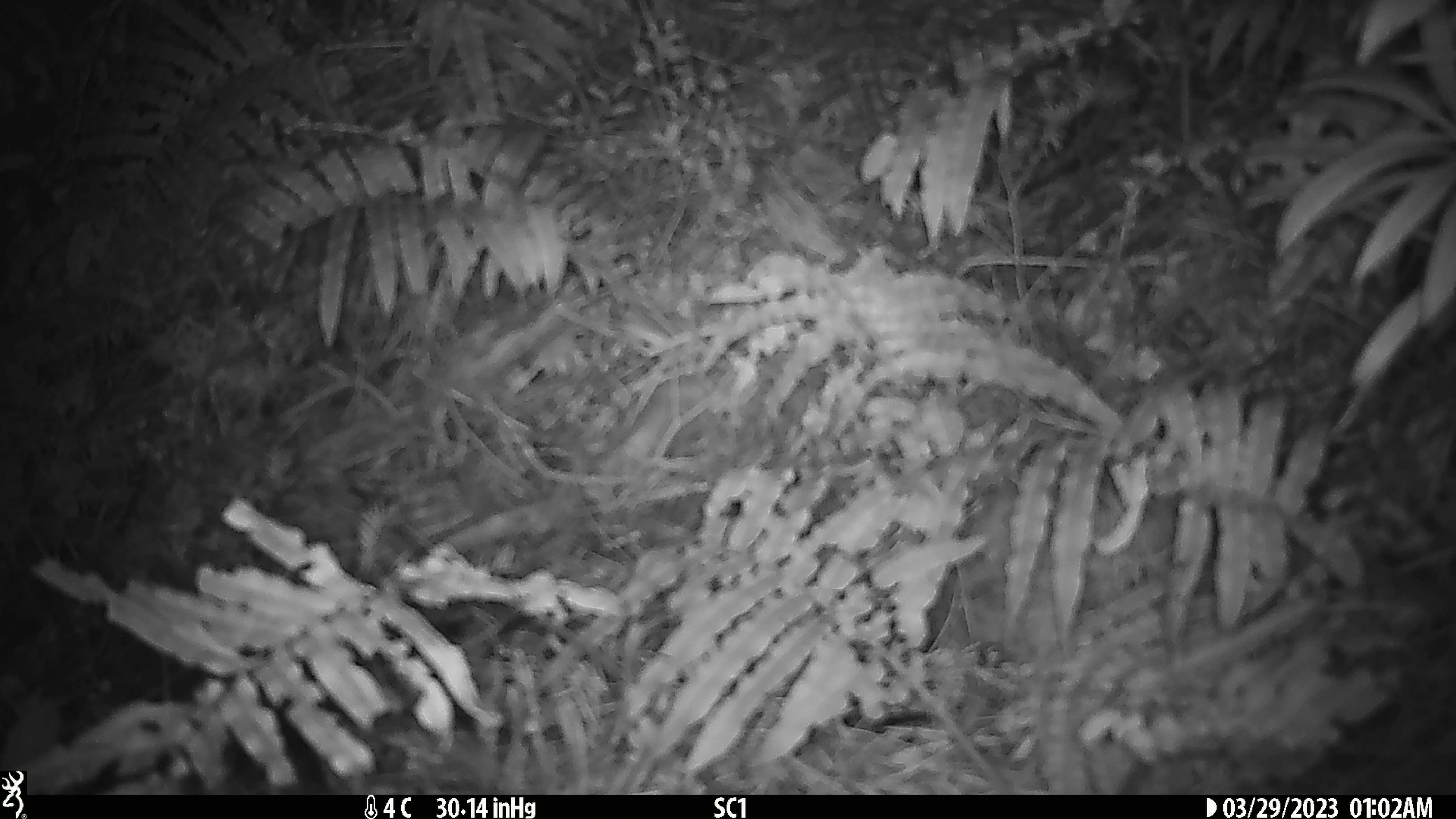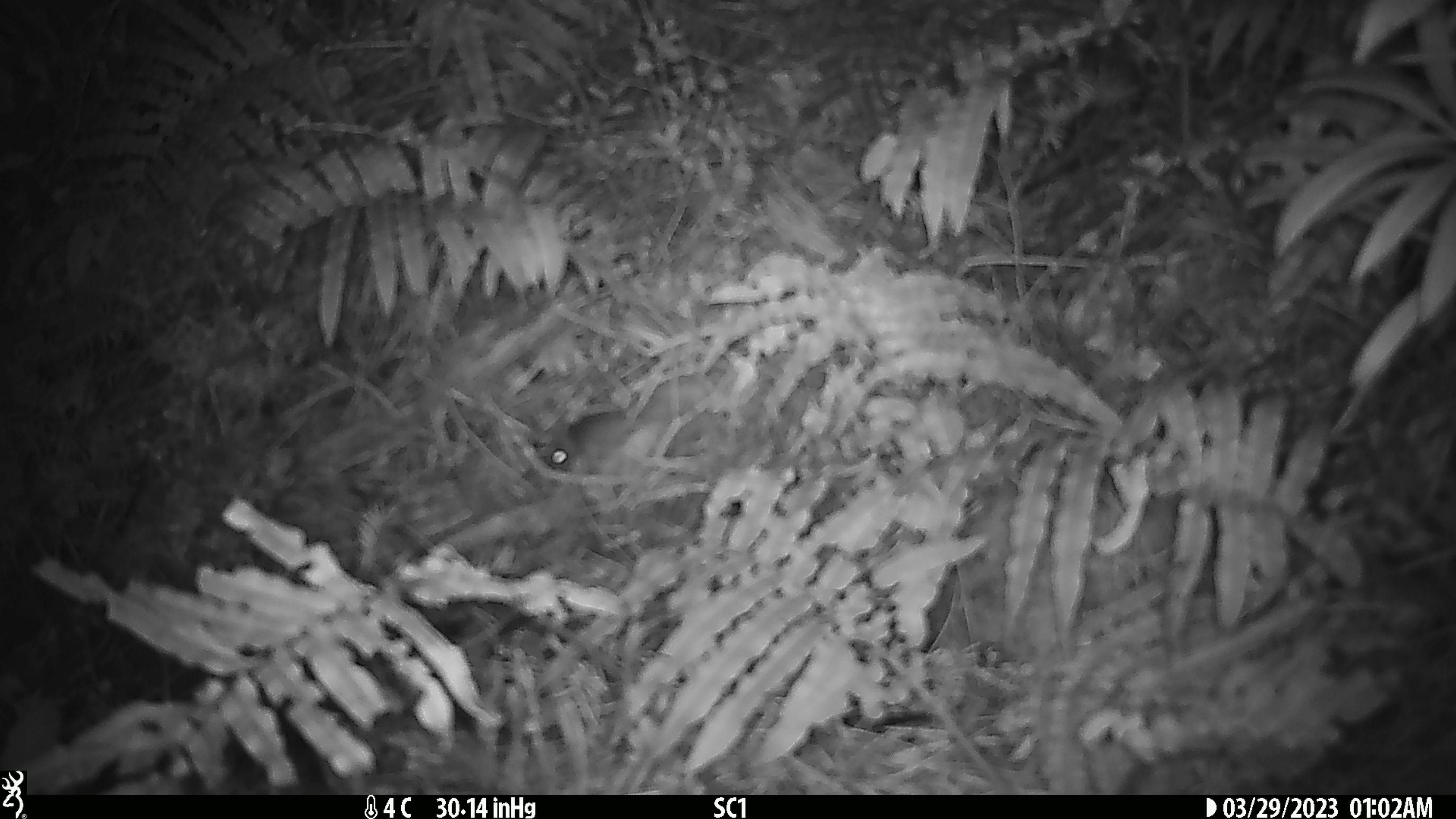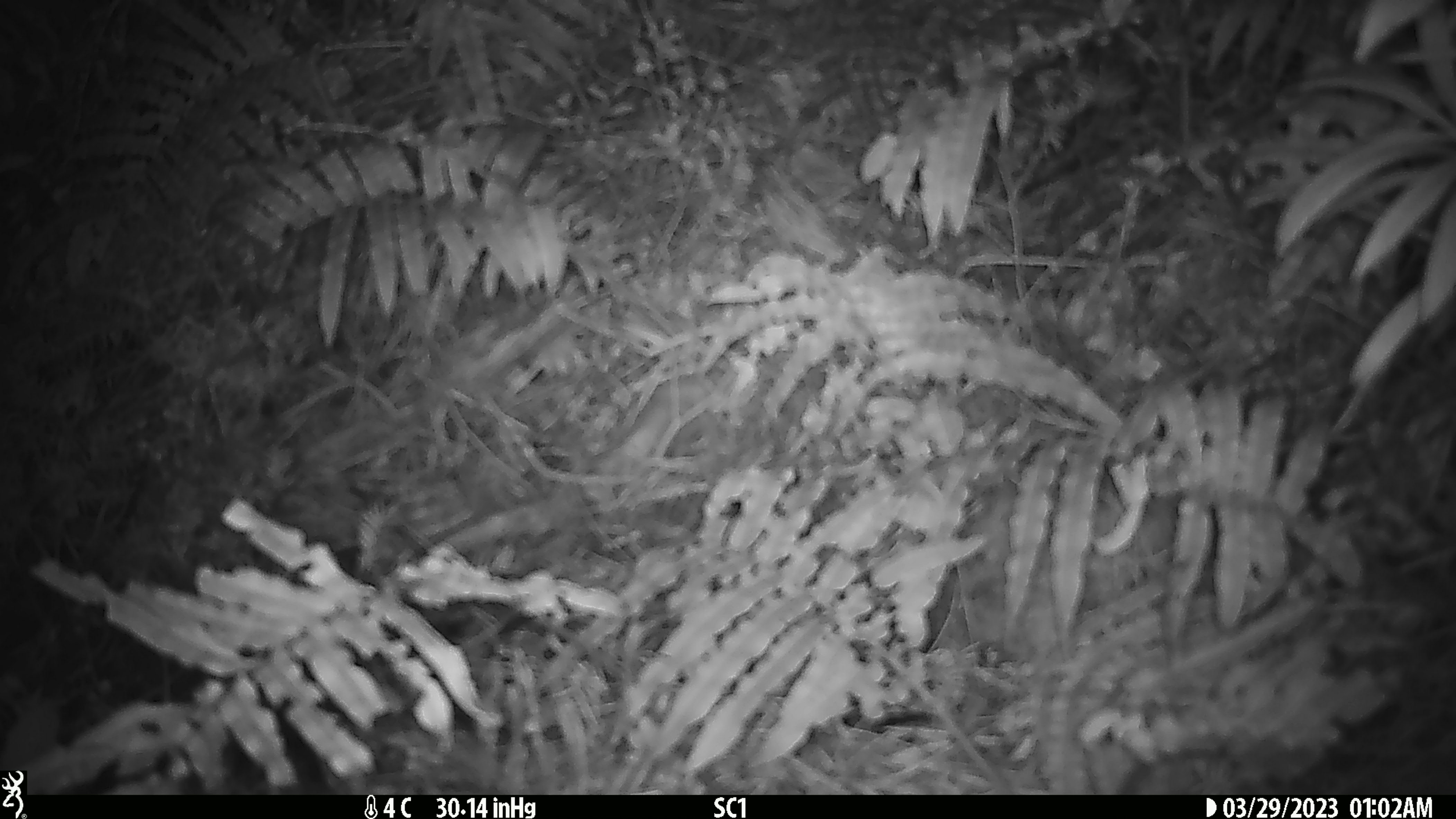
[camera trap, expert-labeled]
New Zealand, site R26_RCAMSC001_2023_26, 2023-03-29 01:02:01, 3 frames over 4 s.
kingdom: Animalia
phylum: Chordata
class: Mammalia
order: Rodentia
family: Muridae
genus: Mus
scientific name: Mus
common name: mouse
Mouse (Mus).